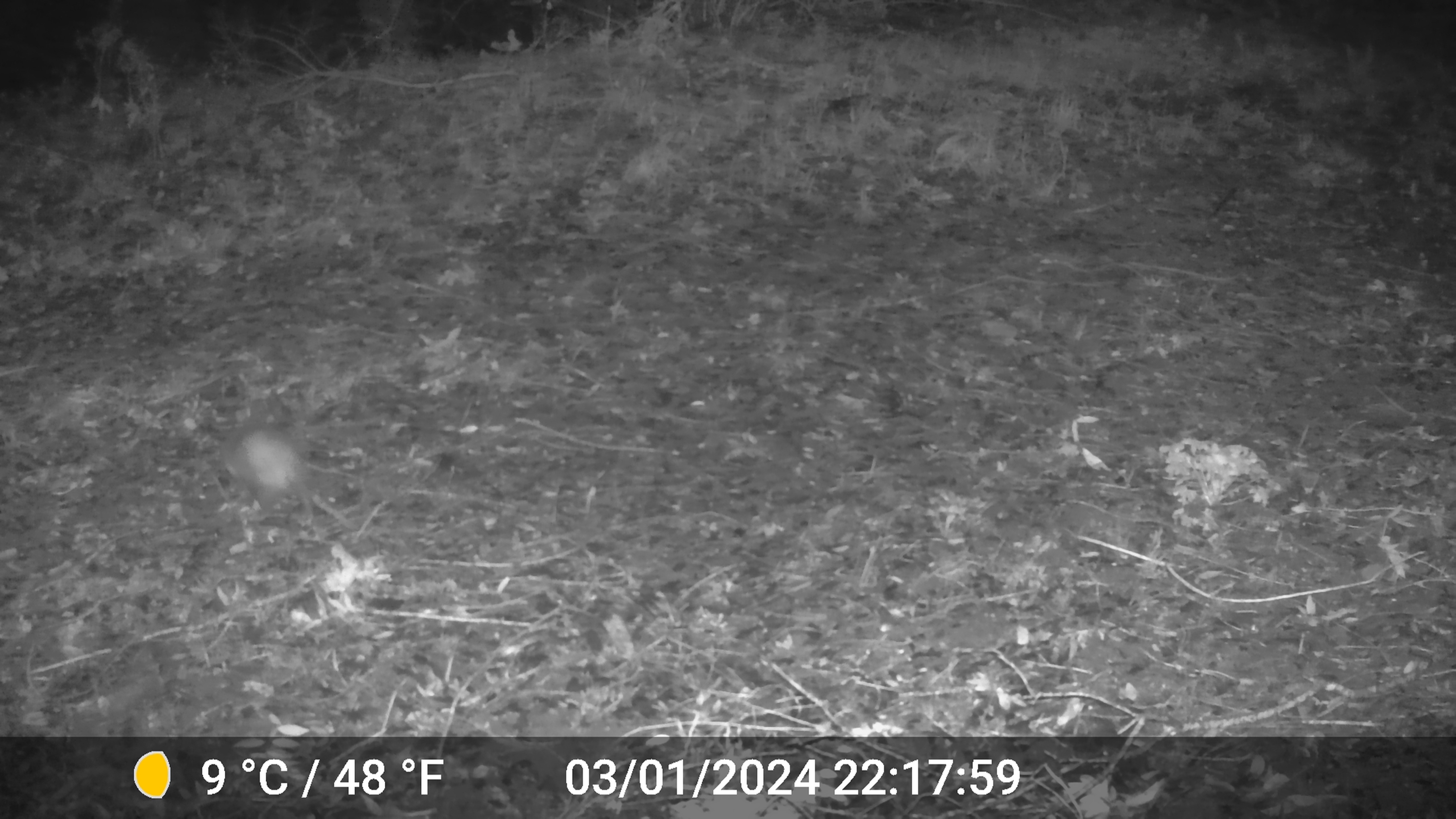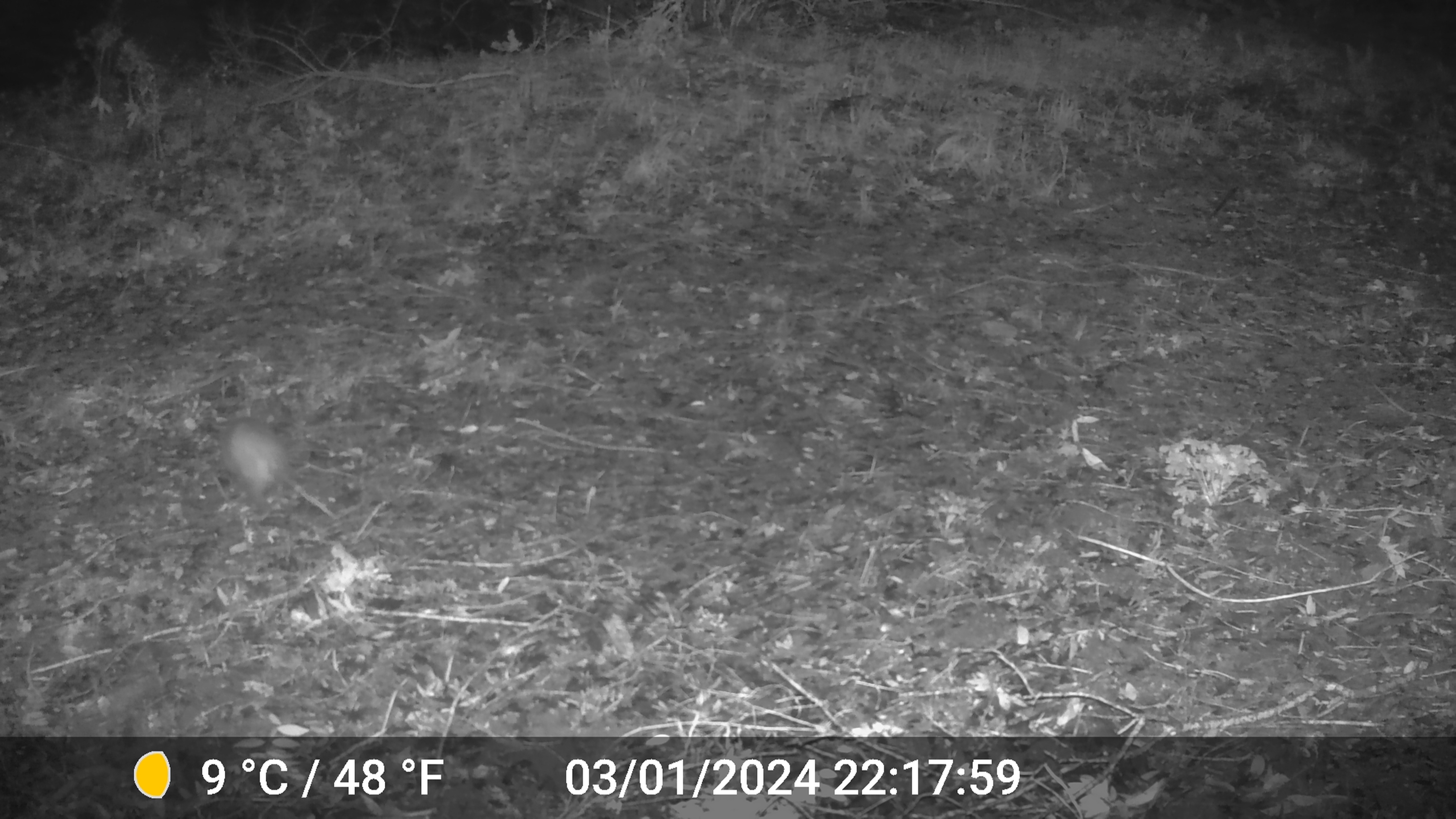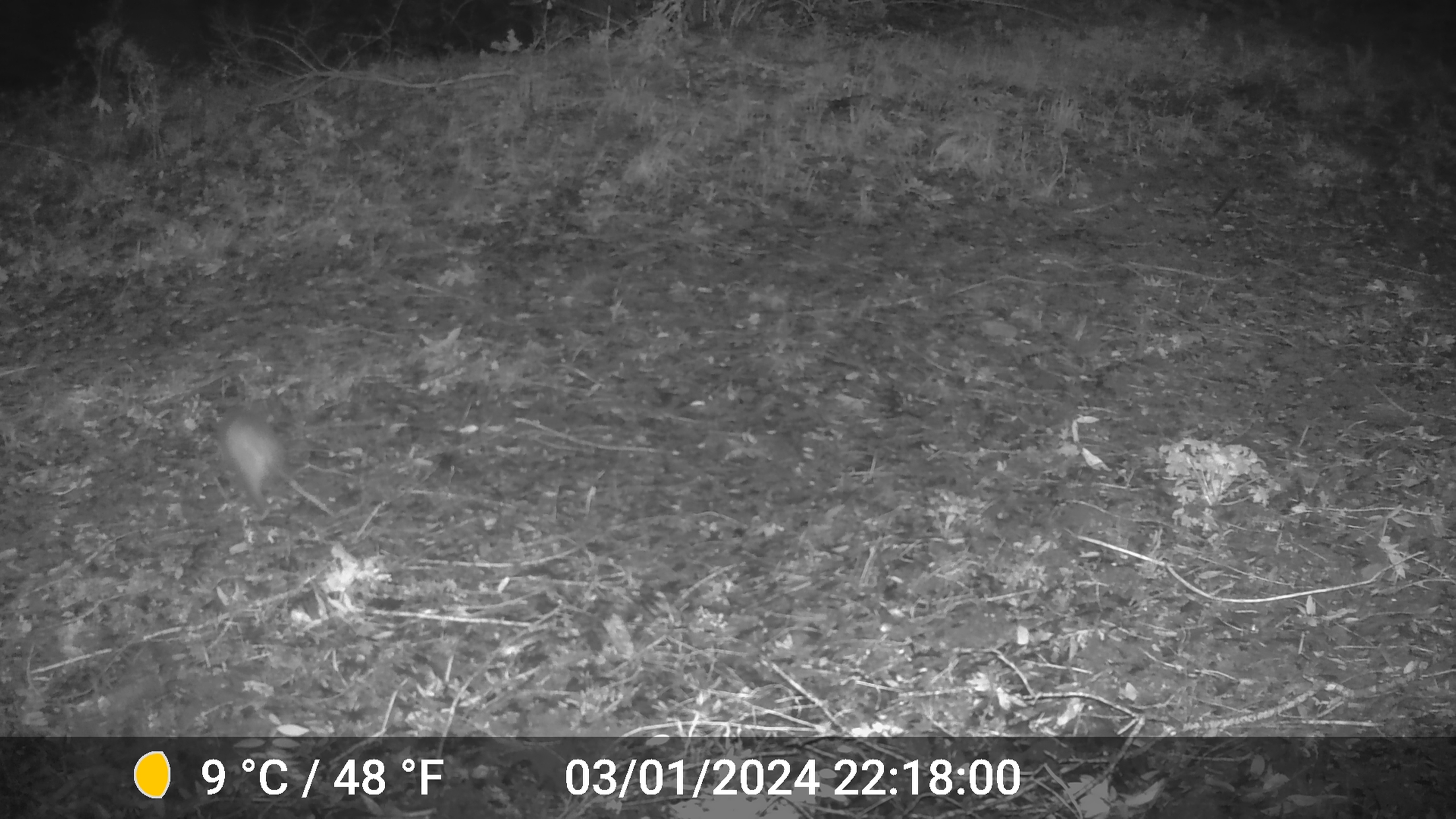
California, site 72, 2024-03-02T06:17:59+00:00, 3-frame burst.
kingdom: Animalia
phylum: Chordata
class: Mammalia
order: Didelphimorphia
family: Didelphidae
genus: Didelphis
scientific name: Didelphis virginiana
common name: virginia opossum